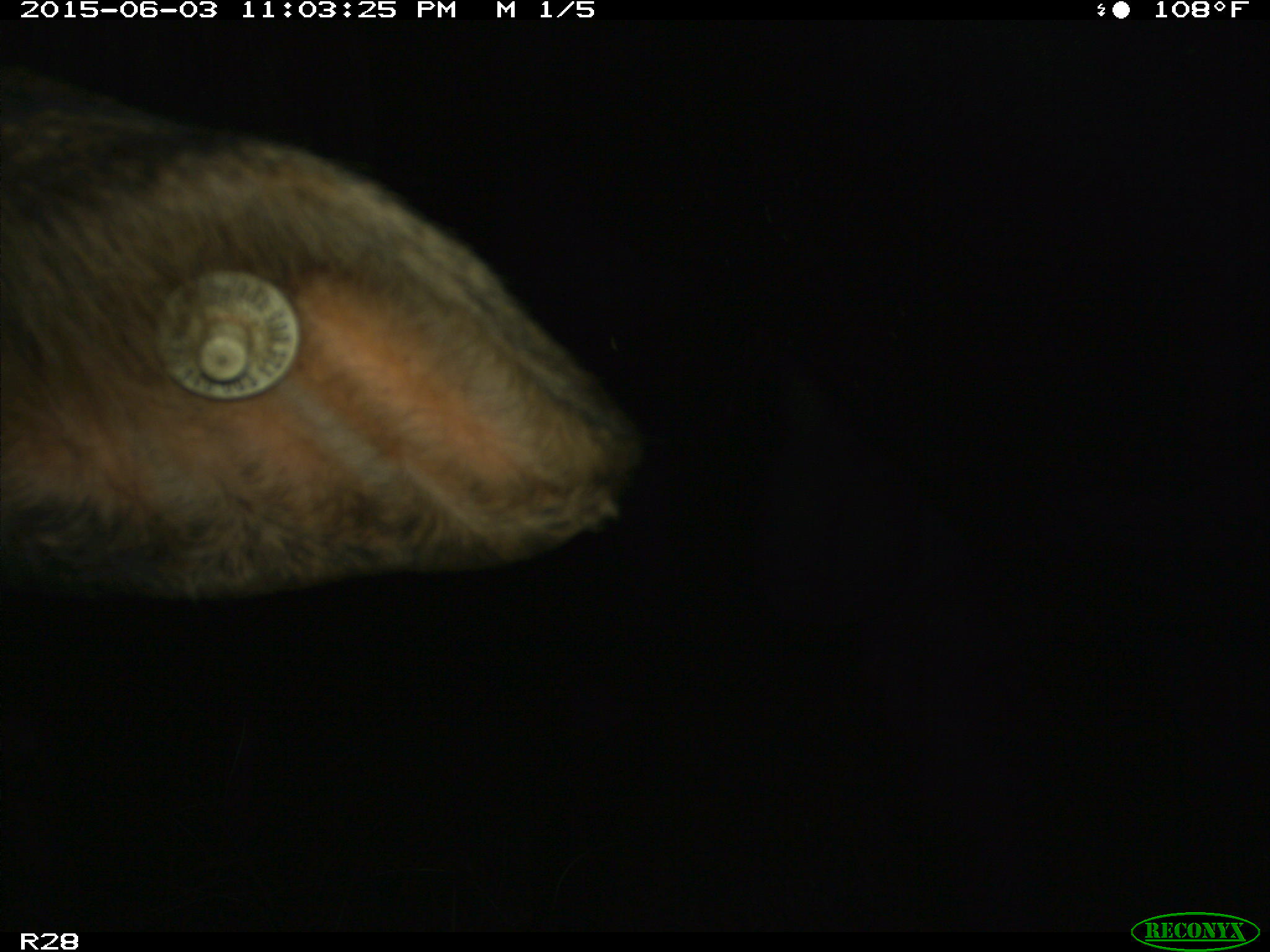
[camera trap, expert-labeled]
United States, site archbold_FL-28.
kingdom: Animalia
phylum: Chordata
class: Mammalia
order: Artiodactyla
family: Bovidae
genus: Bos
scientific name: Bos taurus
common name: domestic cow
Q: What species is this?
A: Bos taurus (domestic cow).